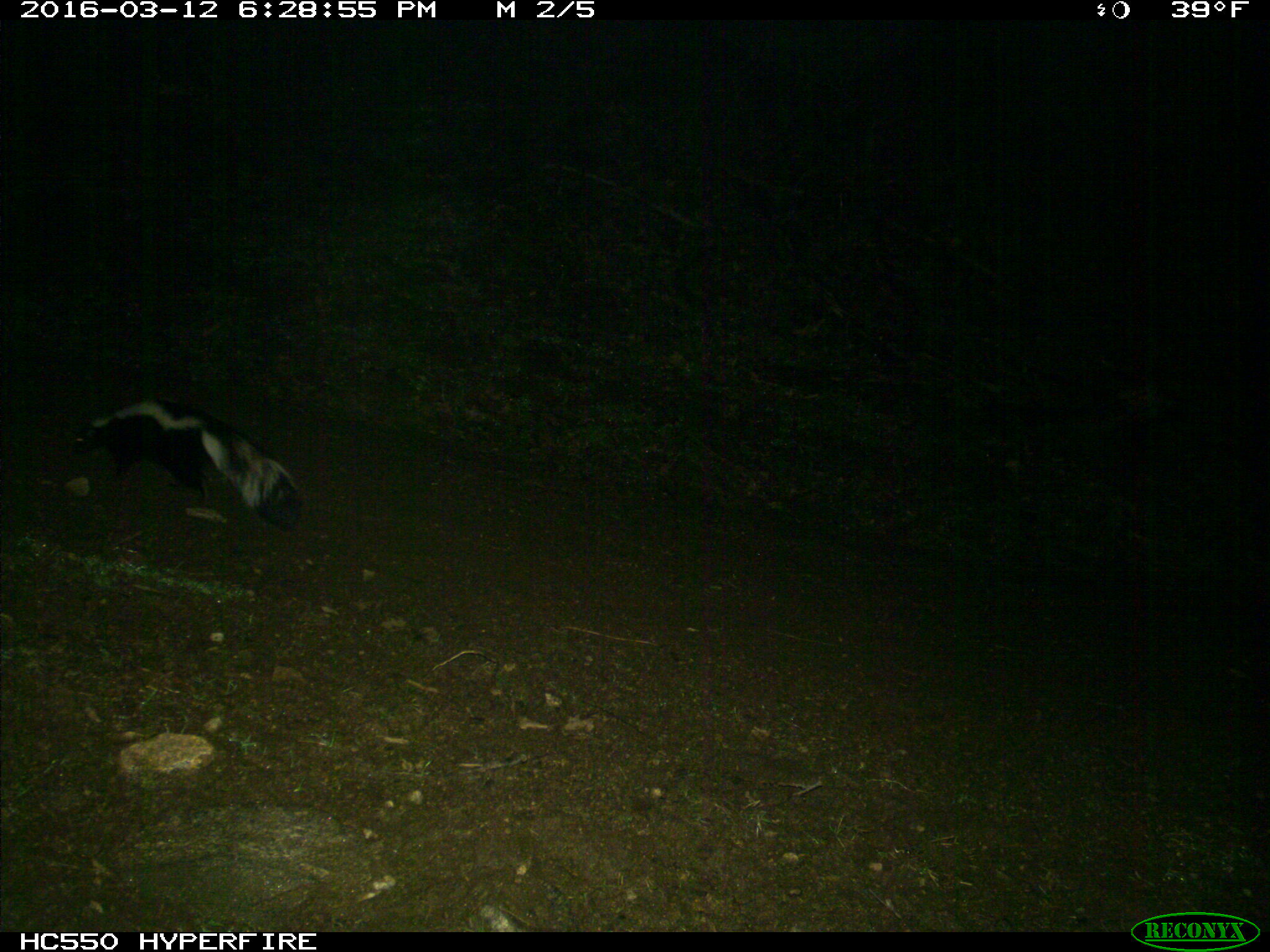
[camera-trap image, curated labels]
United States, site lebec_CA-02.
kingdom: Animalia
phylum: Chordata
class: Mammalia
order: Carnivora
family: Mephitidae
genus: Mephitis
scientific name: Mephitis mephitis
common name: striped skunk